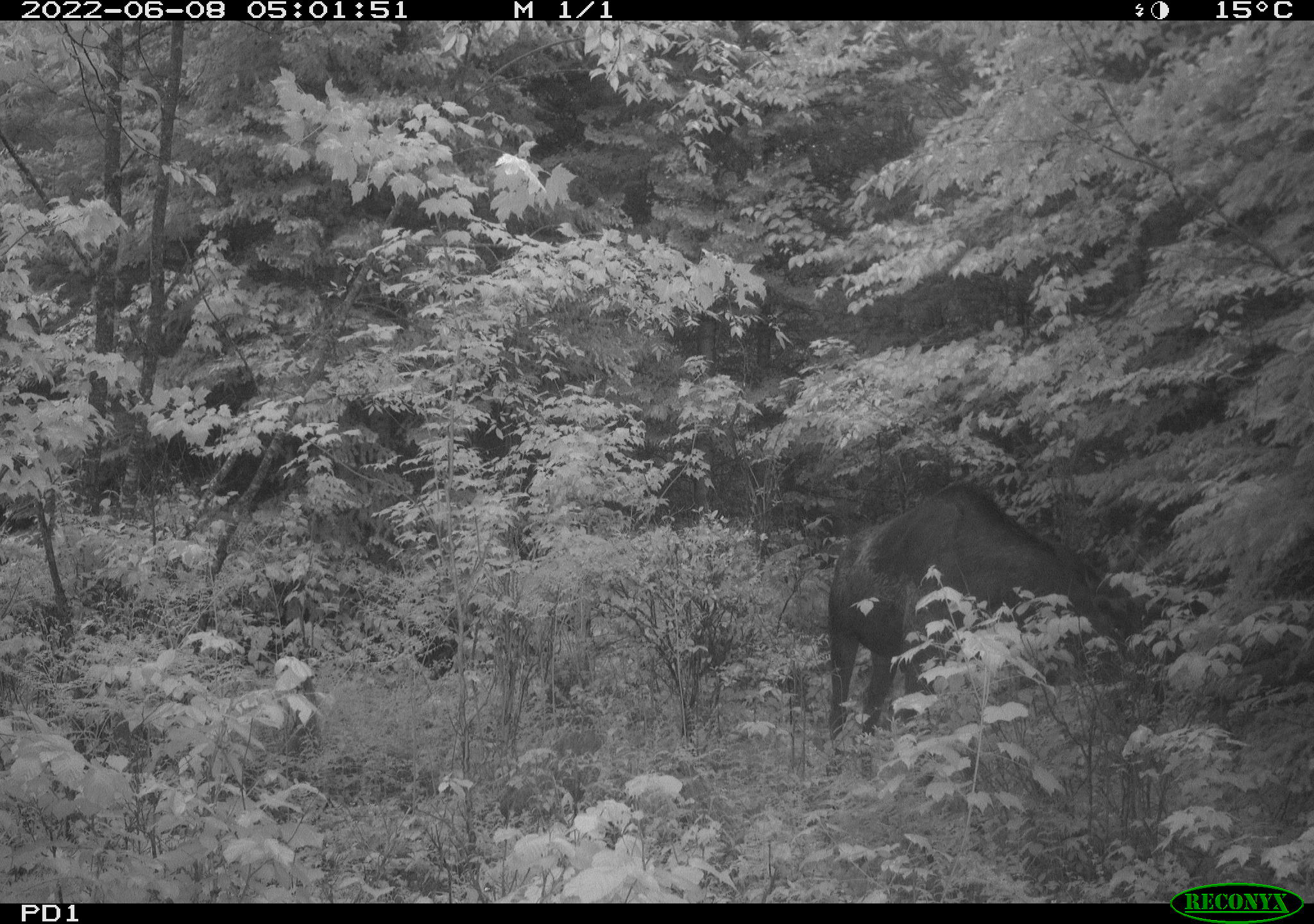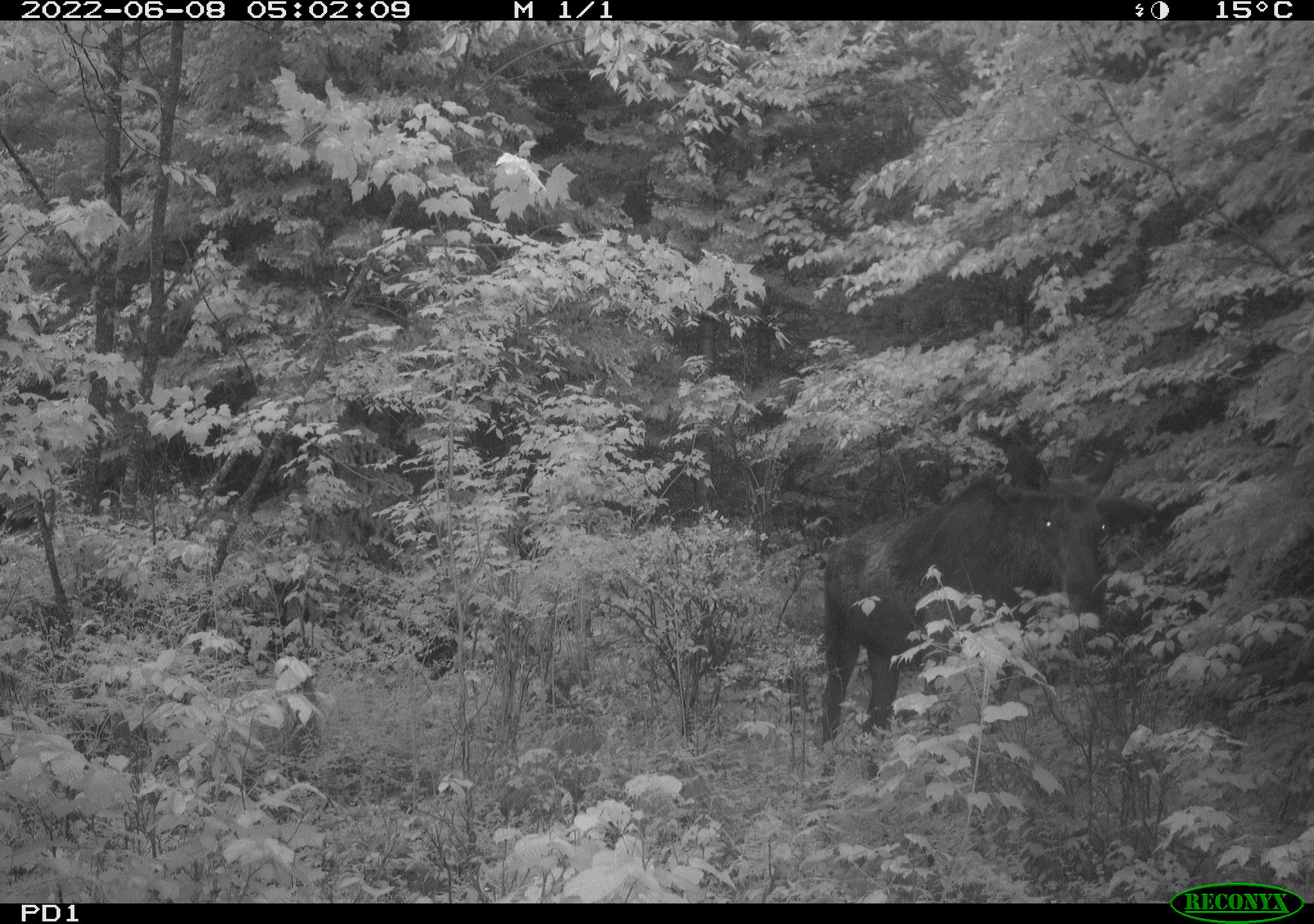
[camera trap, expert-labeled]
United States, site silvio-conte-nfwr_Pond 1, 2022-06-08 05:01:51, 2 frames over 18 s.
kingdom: Animalia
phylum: Chordata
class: Mammalia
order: Artiodactyla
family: Cervidae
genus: Alces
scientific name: Alces alces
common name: moose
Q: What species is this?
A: Moose (Alces alces).